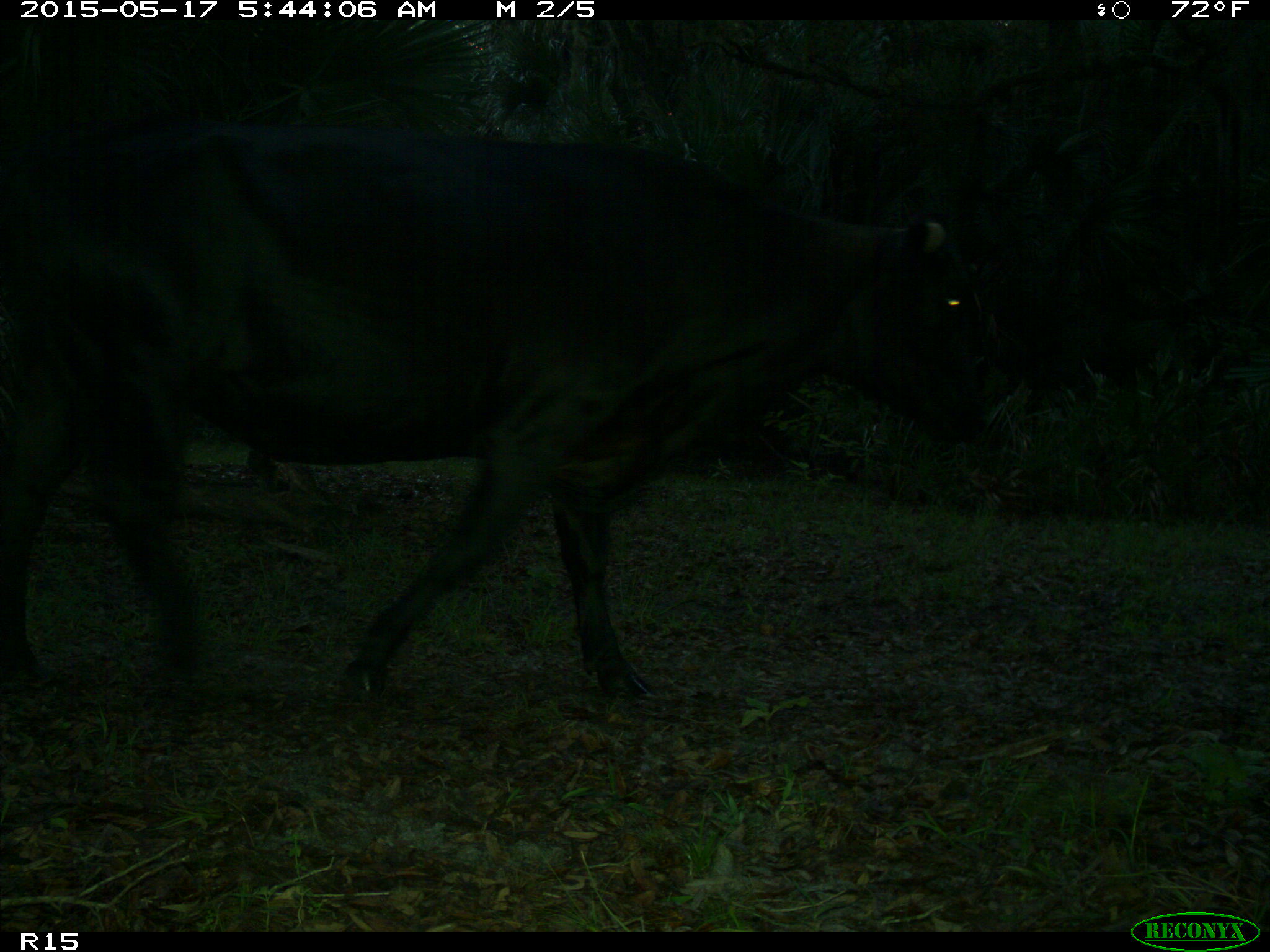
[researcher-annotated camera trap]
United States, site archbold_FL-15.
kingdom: Animalia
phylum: Chordata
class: Mammalia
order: Artiodactyla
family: Bovidae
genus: Bos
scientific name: Bos taurus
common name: domestic cow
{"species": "Bos taurus (domestic cow)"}